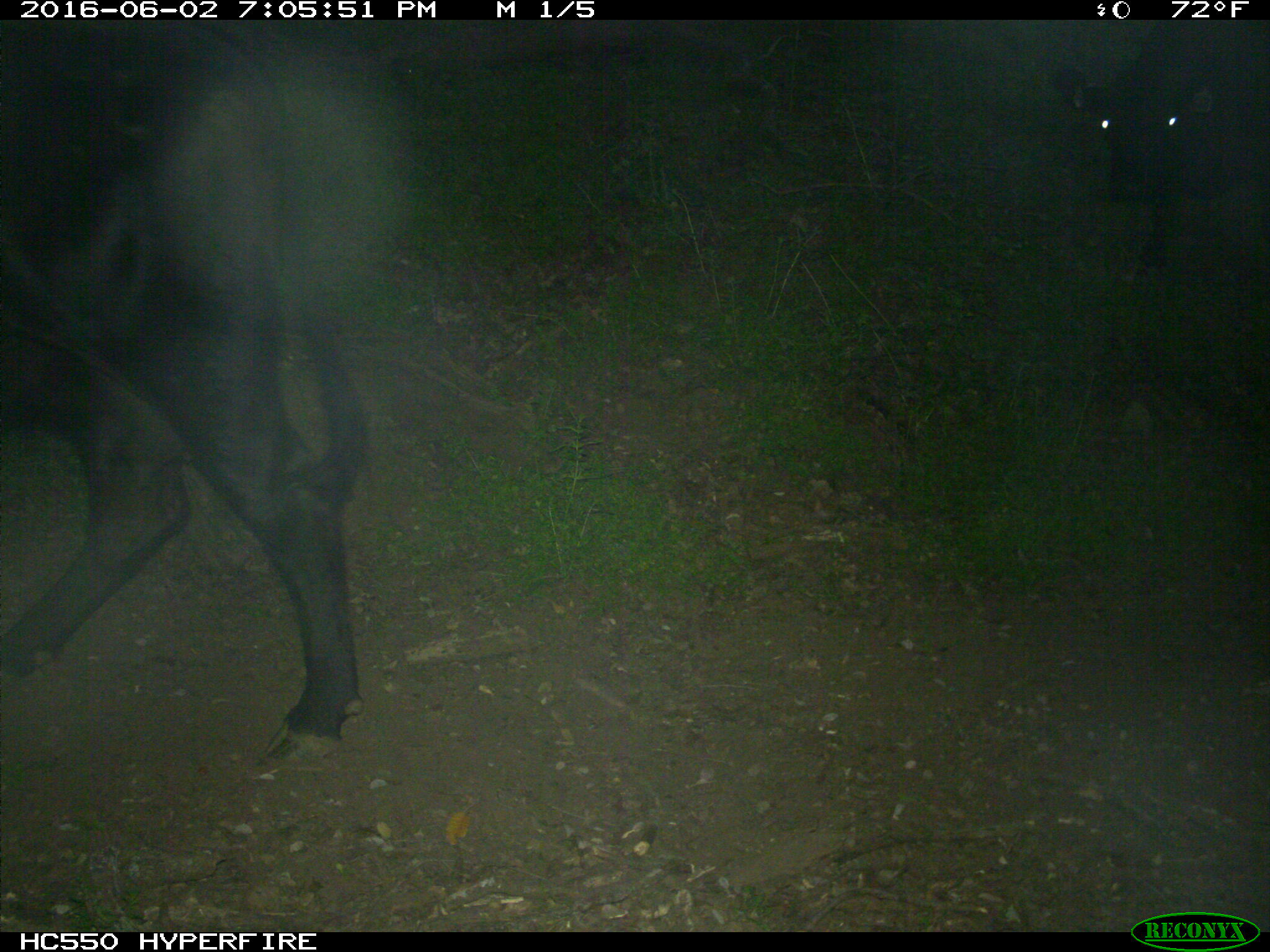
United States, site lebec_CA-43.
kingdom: Animalia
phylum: Chordata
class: Mammalia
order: Artiodactyla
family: Bovidae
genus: Bos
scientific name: Bos taurus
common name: domestic cow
Bos taurus (domestic cow).